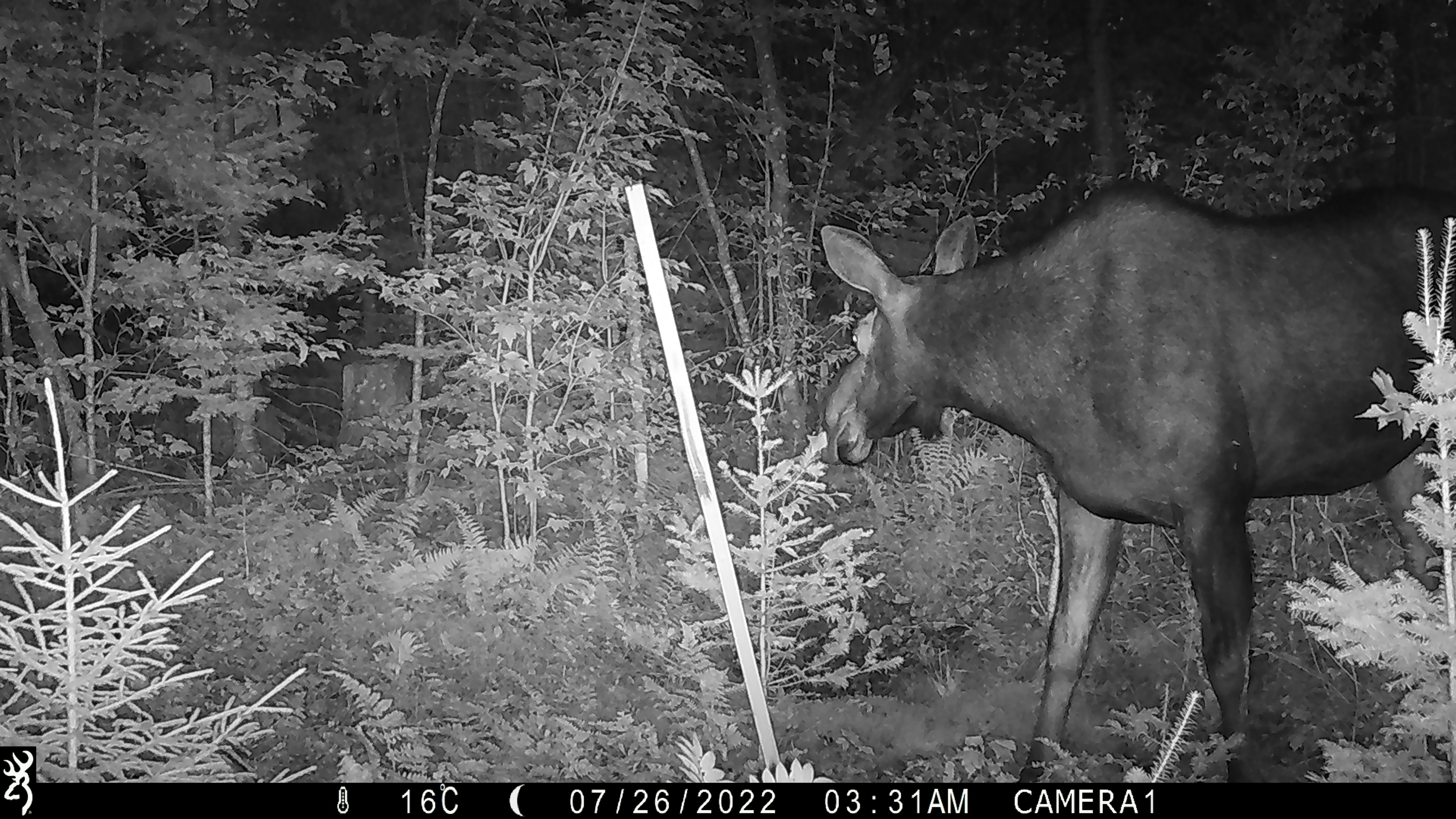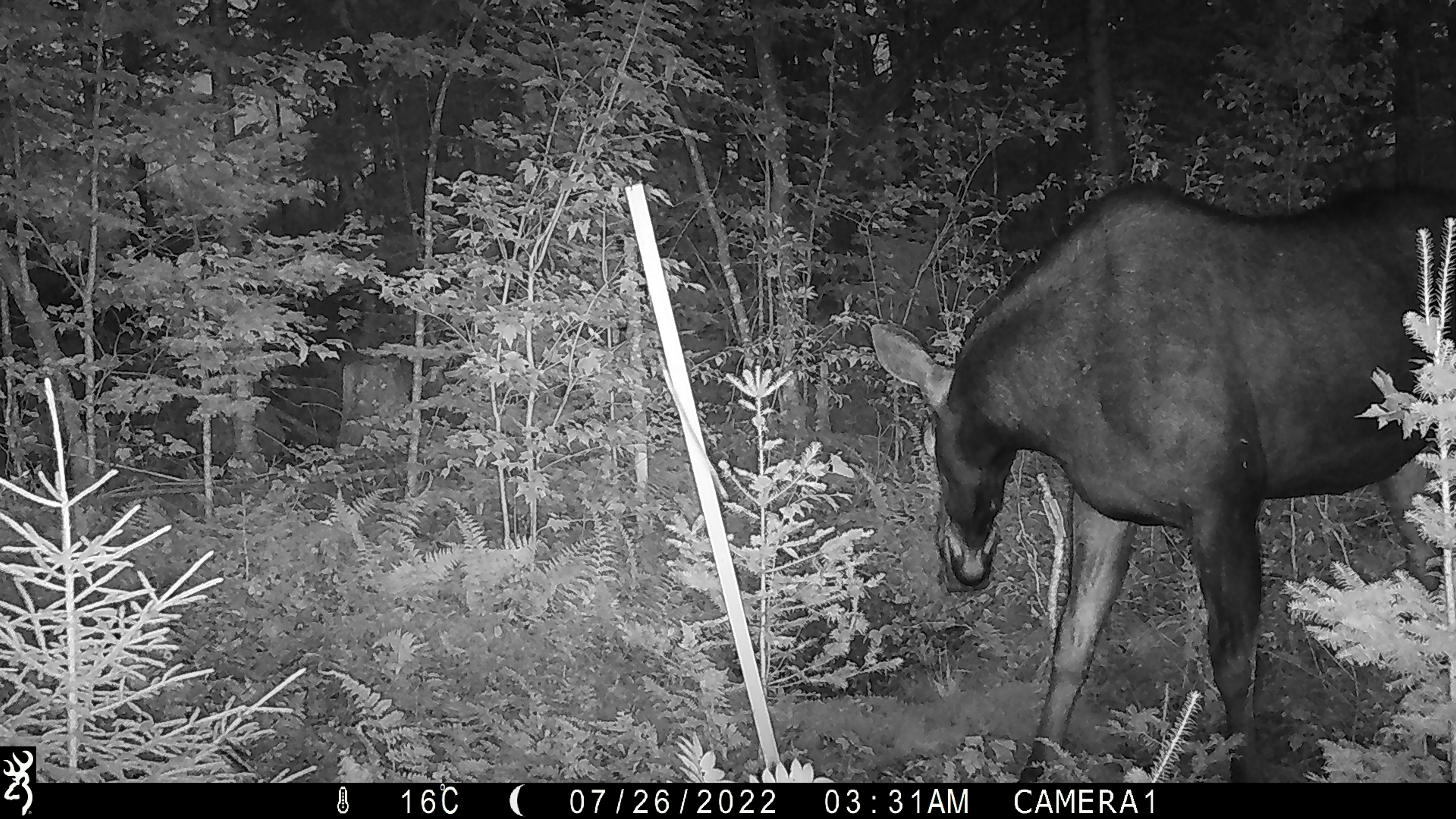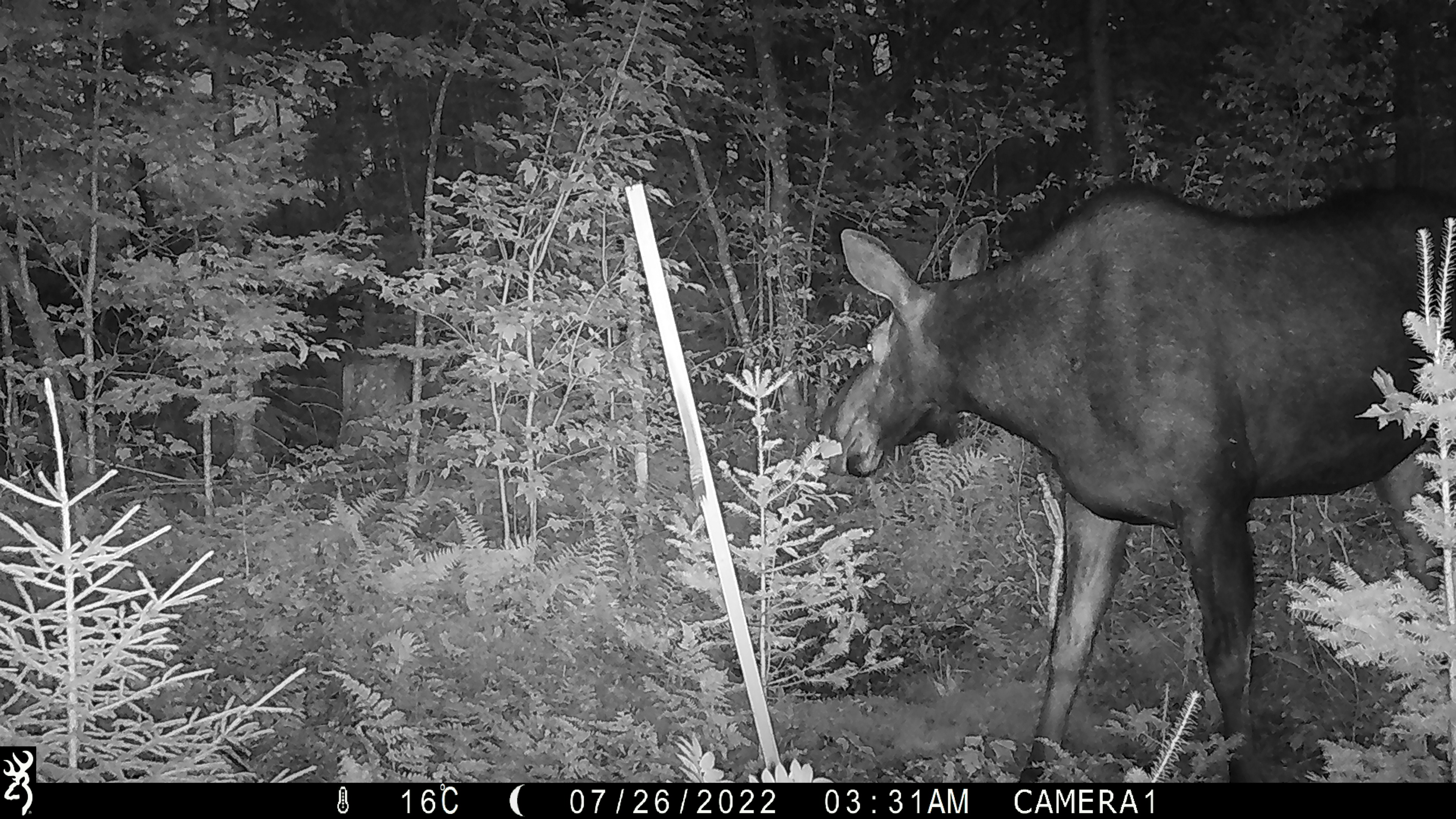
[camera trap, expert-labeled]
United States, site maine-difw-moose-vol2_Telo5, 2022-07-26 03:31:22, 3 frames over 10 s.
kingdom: Animalia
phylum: Chordata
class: Mammalia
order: Artiodactyla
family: Cervidae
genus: Alces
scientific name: Alces alces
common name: moose